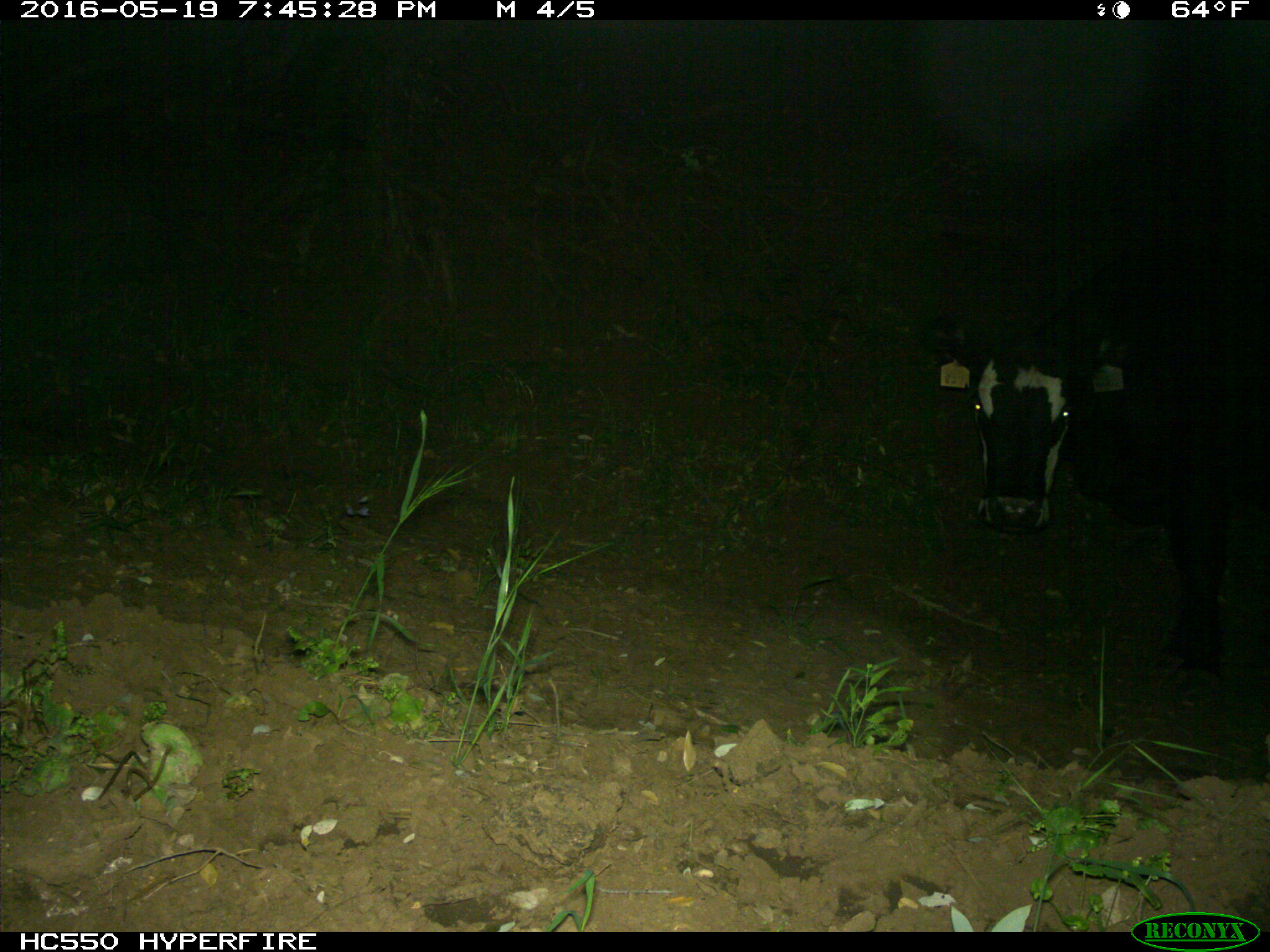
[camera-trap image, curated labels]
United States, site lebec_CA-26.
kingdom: Animalia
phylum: Chordata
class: Mammalia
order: Artiodactyla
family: Bovidae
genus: Bos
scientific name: Bos taurus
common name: domestic cow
Bos taurus (domestic cow).